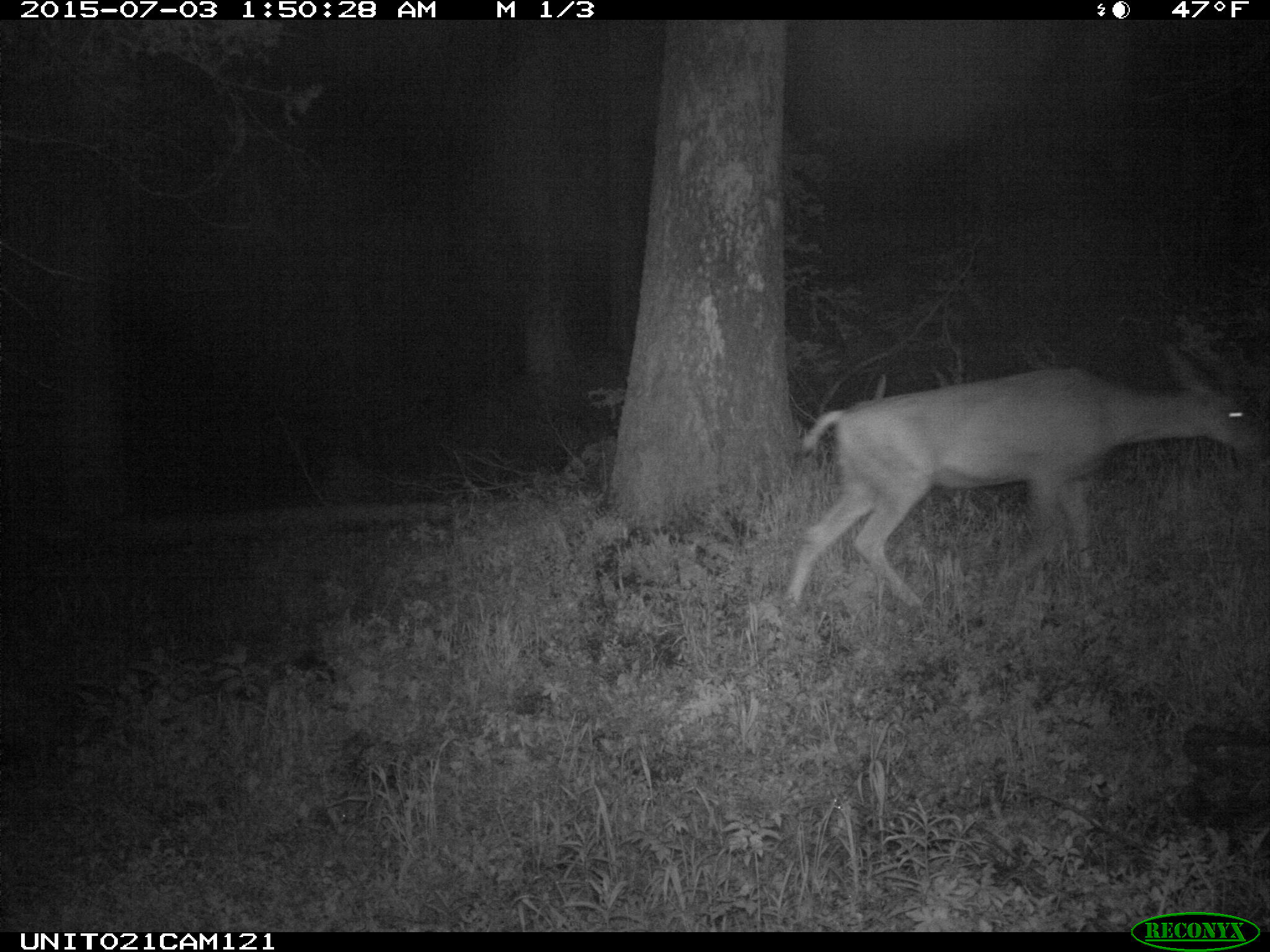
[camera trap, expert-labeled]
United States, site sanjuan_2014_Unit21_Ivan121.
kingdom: Animalia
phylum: Chordata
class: Mammalia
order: Artiodactyla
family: Cervidae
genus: Odocoileus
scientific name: Odocoileus hemionus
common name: mule deer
Odocoileus hemionus (mule deer).